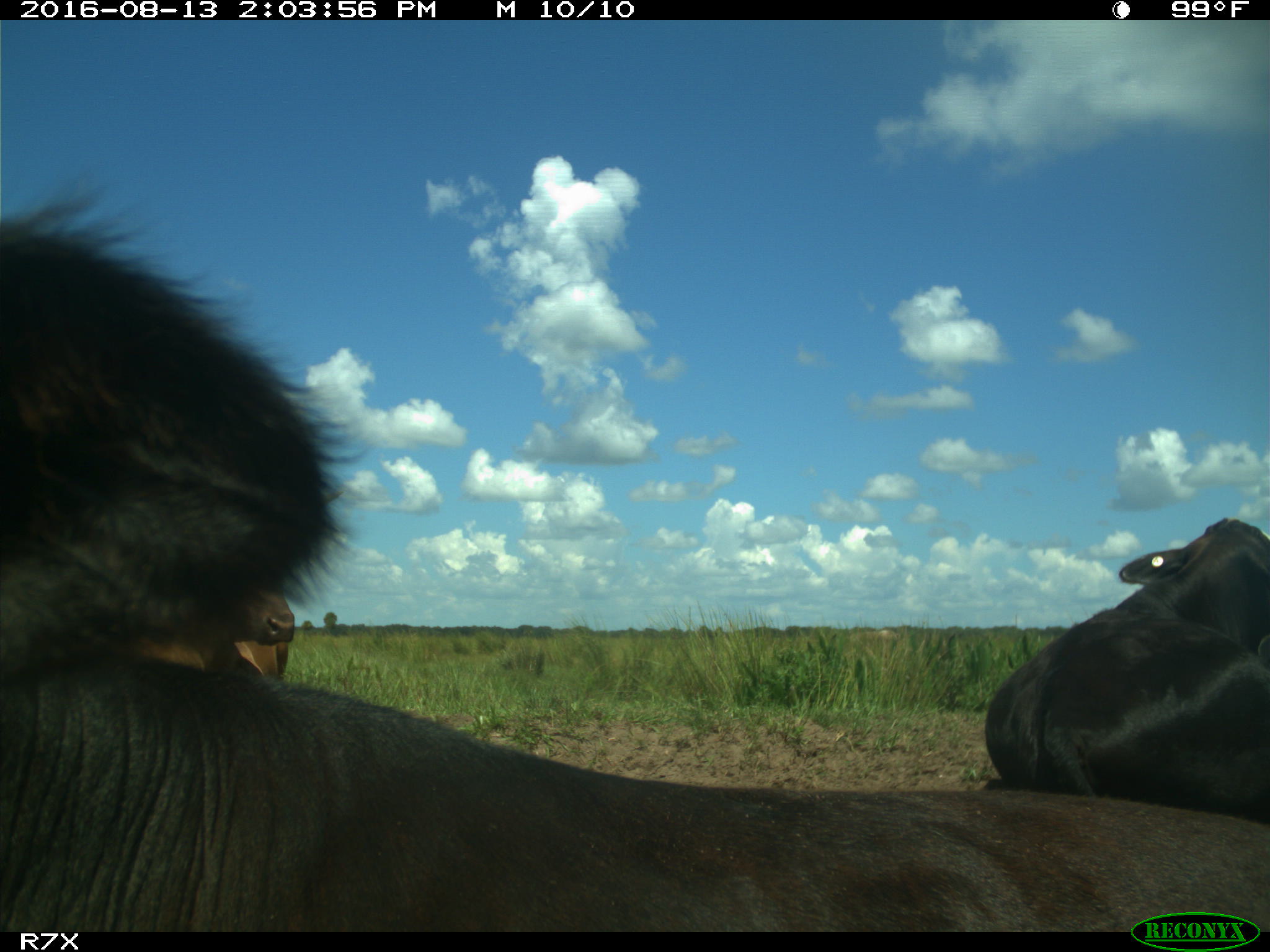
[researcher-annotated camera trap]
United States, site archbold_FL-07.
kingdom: Animalia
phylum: Chordata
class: Mammalia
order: Artiodactyla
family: Bovidae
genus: Bos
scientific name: Bos taurus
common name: domestic cow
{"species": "Bos taurus (domestic cow)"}